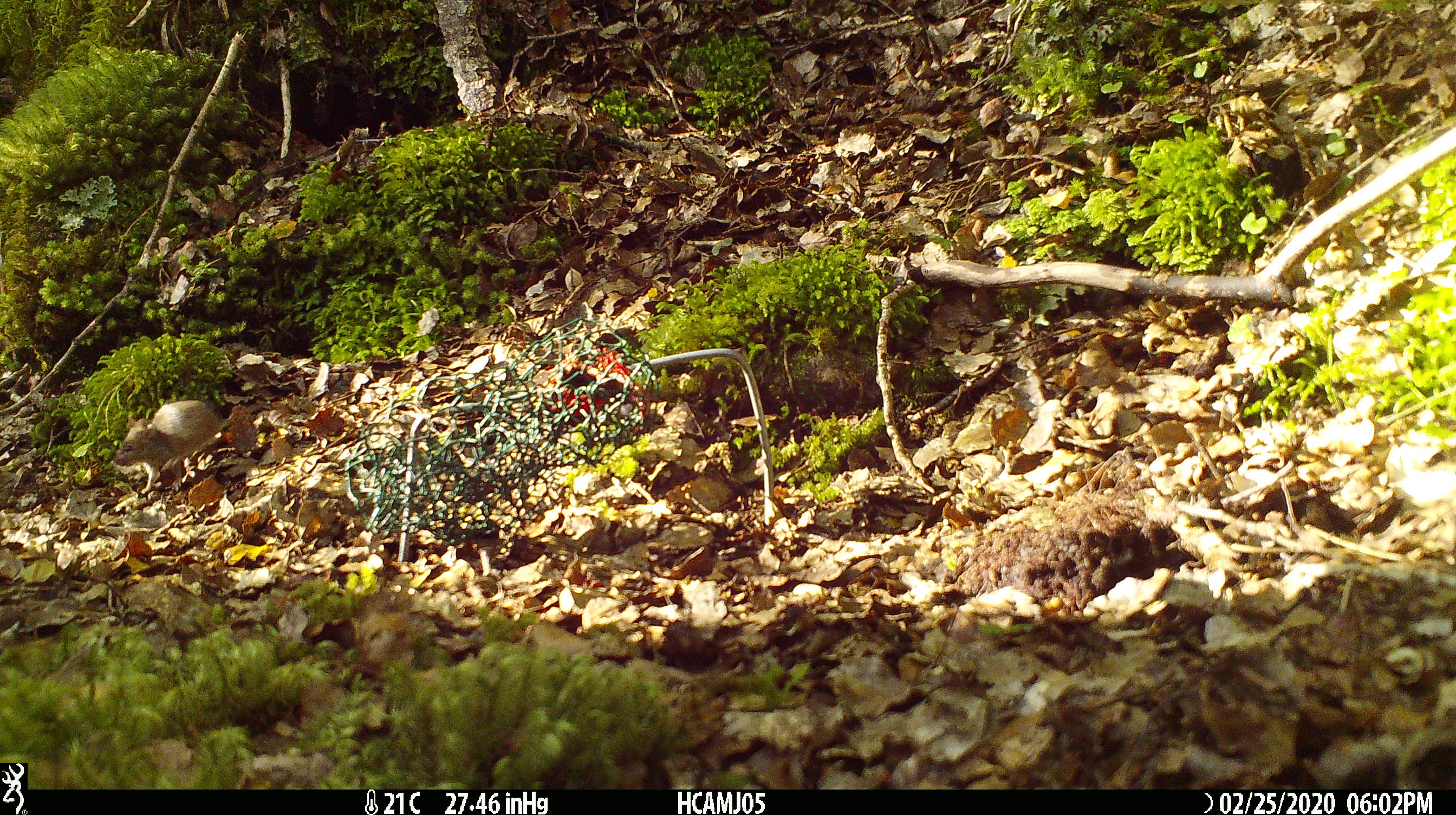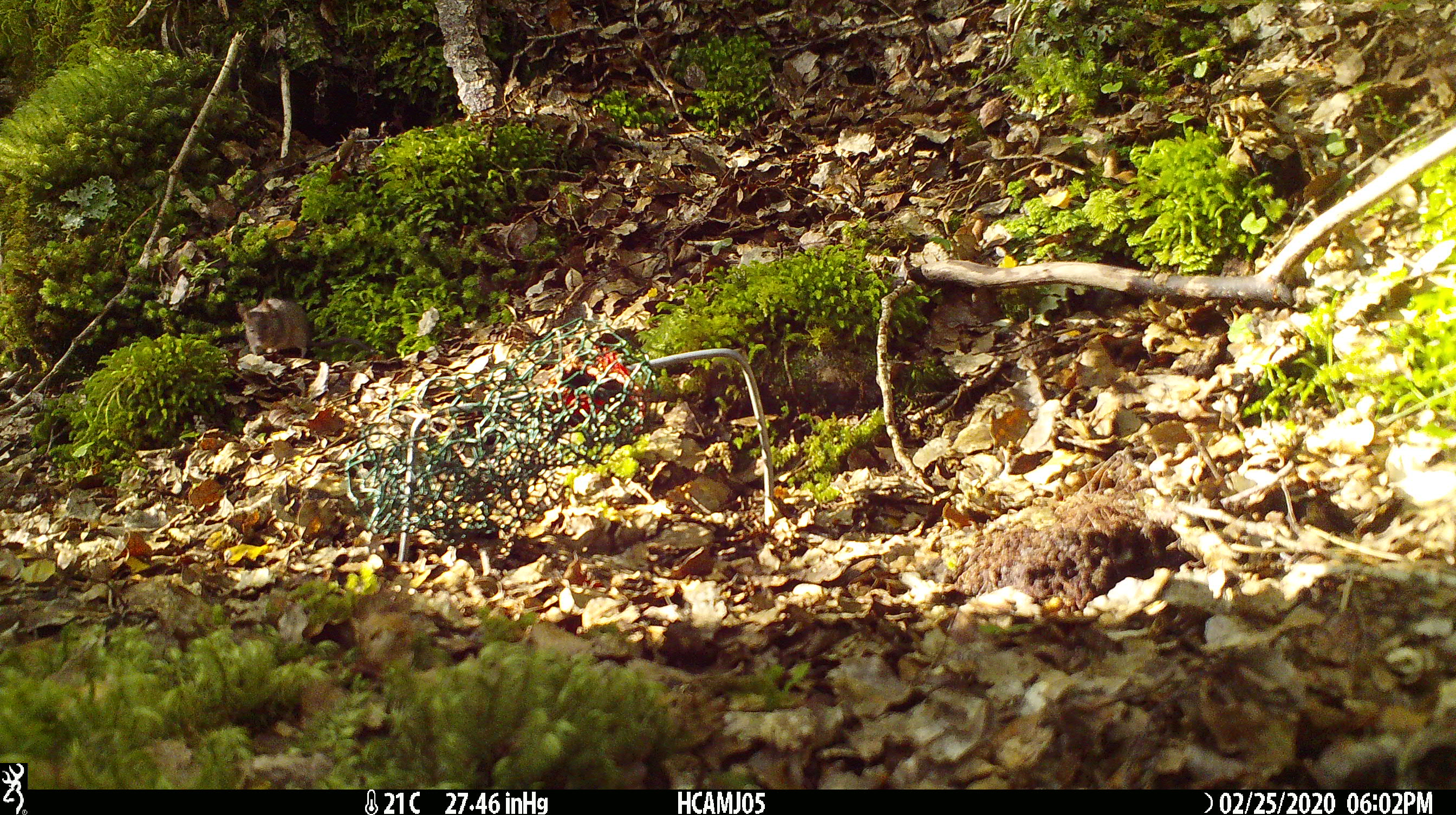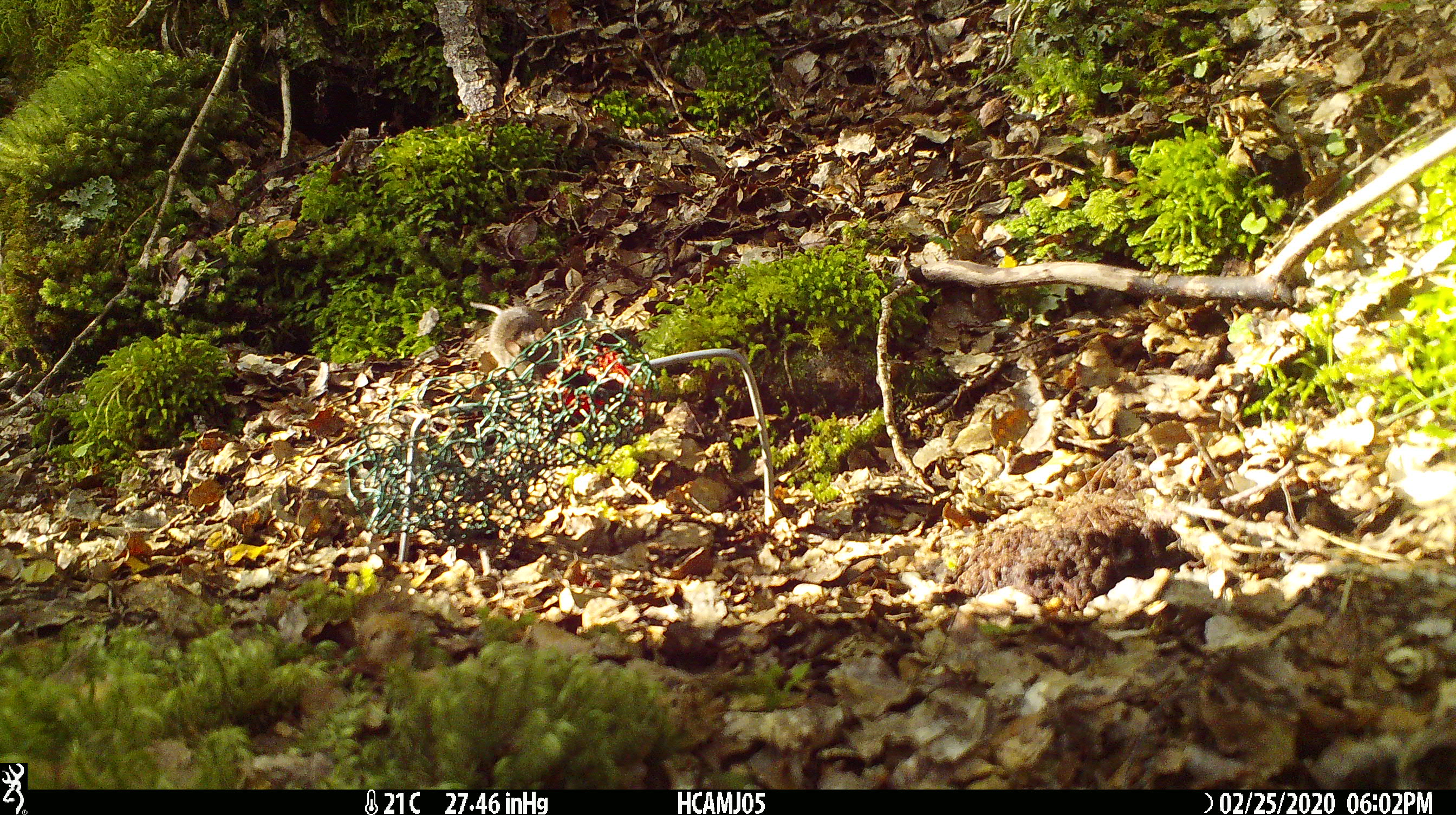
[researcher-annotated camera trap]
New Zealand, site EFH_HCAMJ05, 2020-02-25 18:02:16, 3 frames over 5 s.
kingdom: Animalia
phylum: Chordata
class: Mammalia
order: Rodentia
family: Muridae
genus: Mus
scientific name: Mus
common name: mouse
Mouse (Mus).